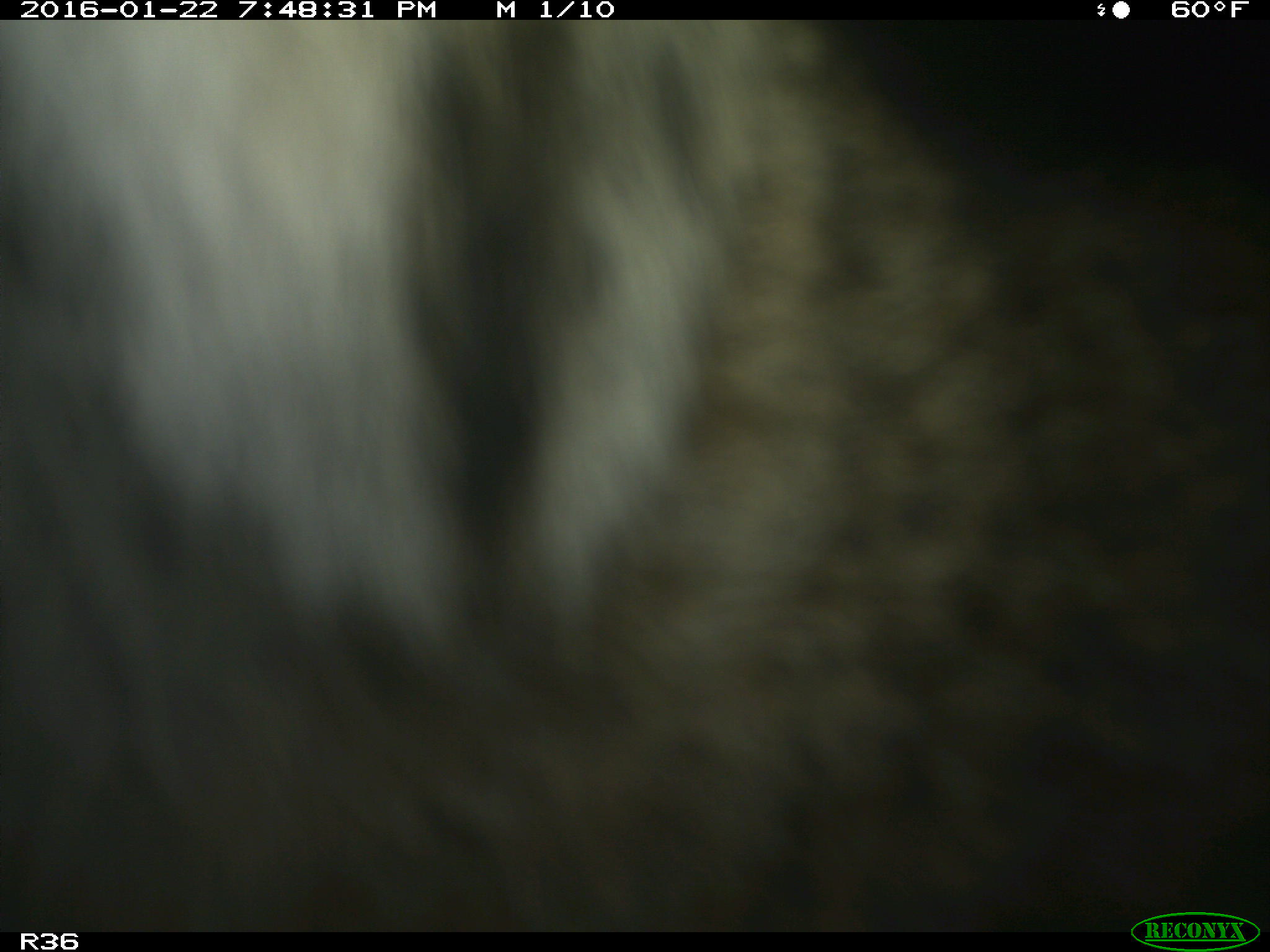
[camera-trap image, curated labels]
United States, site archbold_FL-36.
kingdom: Animalia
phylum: Chordata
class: Mammalia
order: Artiodactyla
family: Bovidae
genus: Bos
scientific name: Bos taurus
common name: domestic cow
Bos taurus (domestic cow).